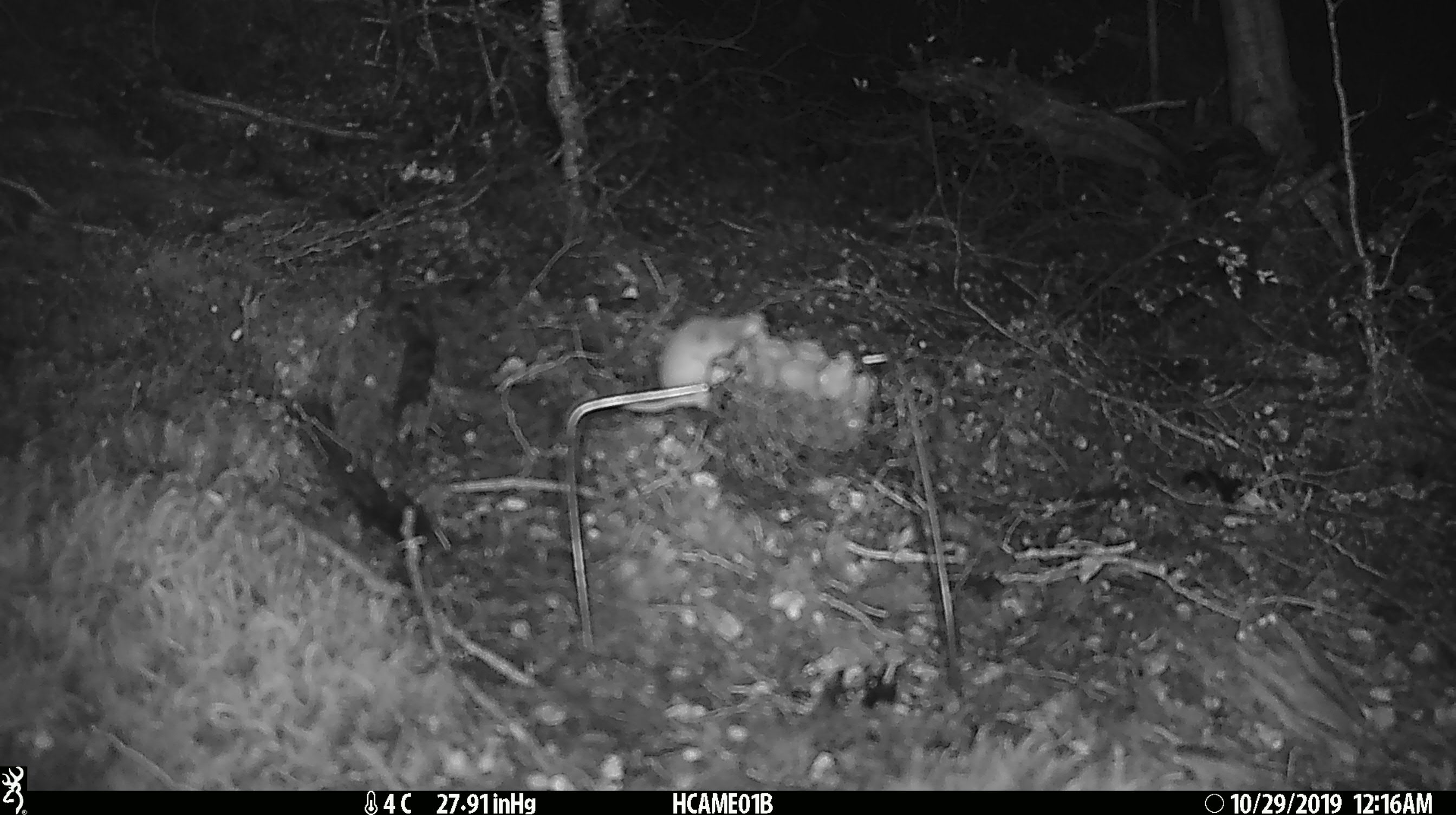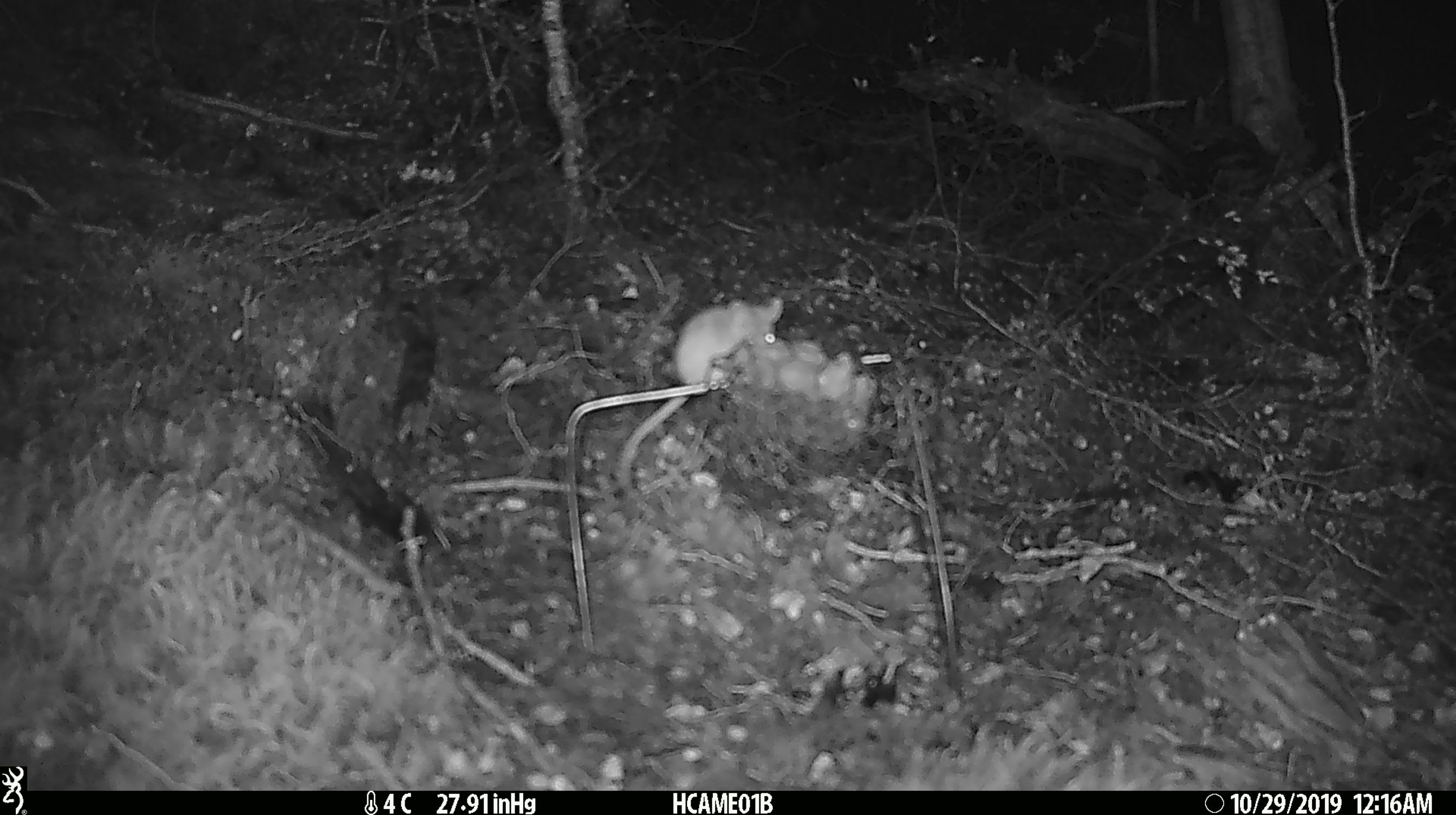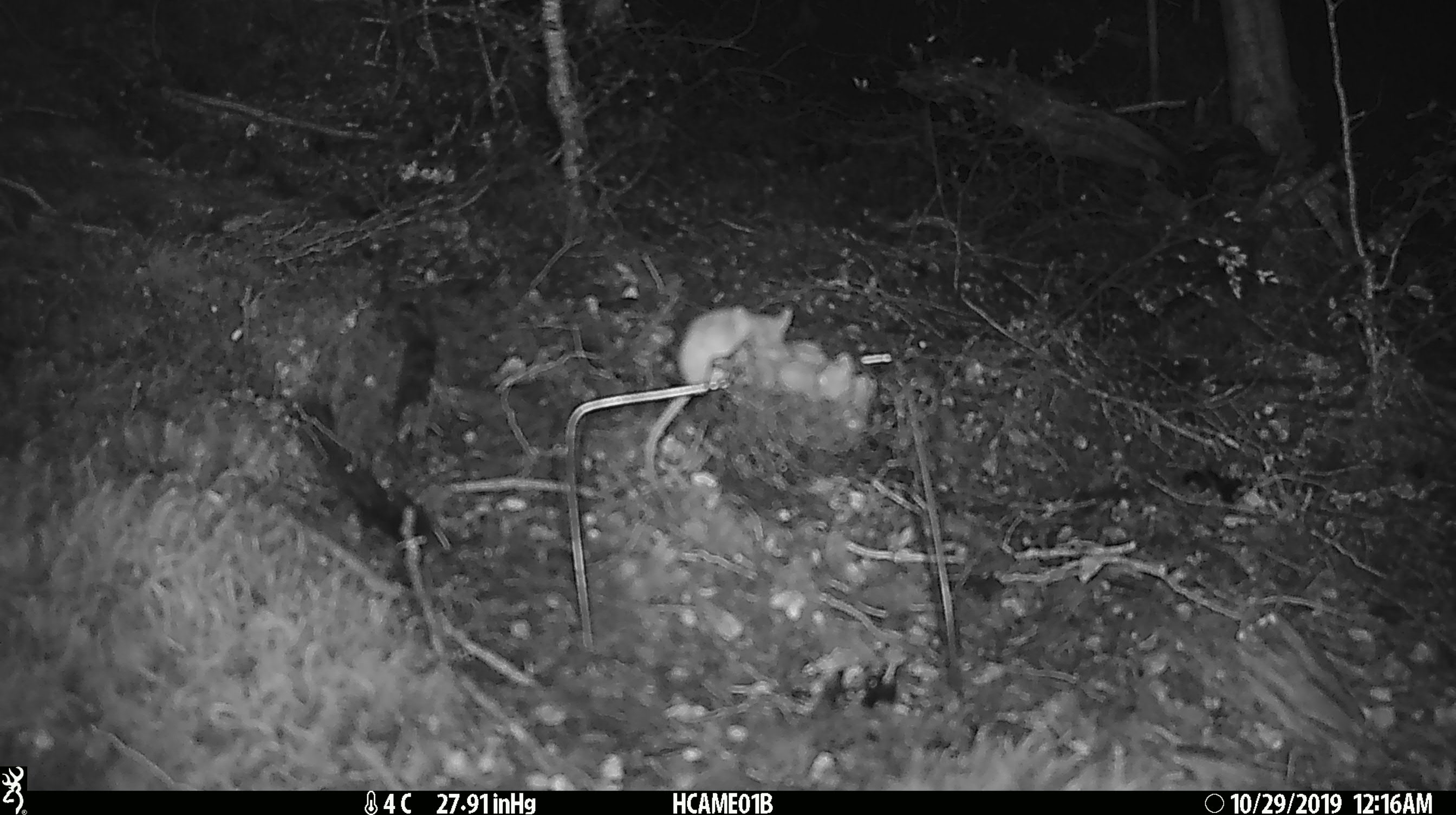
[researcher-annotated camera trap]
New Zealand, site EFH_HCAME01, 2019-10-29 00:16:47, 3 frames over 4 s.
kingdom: Animalia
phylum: Chordata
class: Mammalia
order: Rodentia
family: Muridae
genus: Mus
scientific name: Mus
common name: mouse